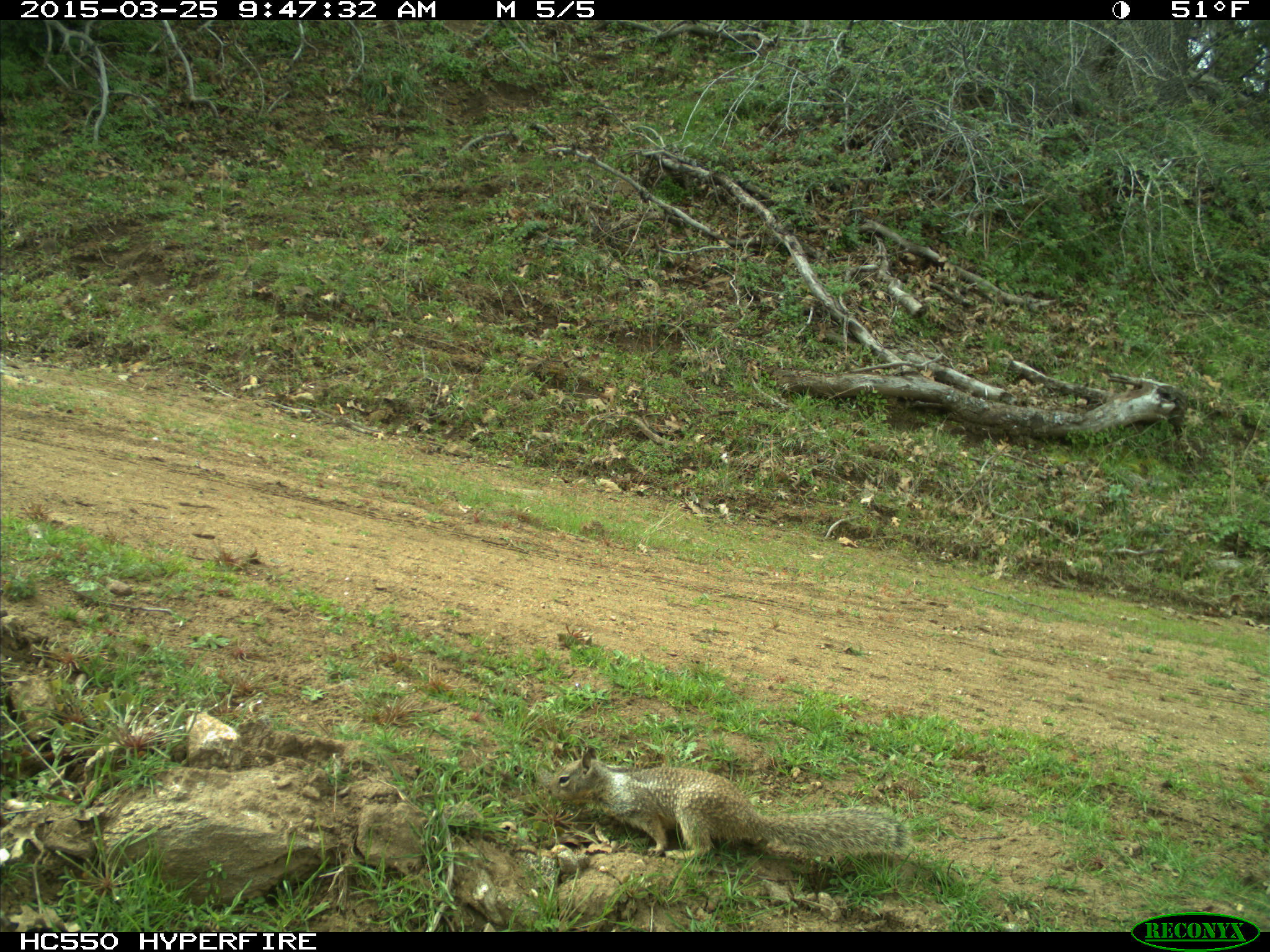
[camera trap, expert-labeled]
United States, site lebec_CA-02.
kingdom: Animalia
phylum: Chordata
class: Mammalia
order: Rodentia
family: Sciuridae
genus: Otospermophilus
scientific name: Otospermophilus beecheyi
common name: california ground squirrel